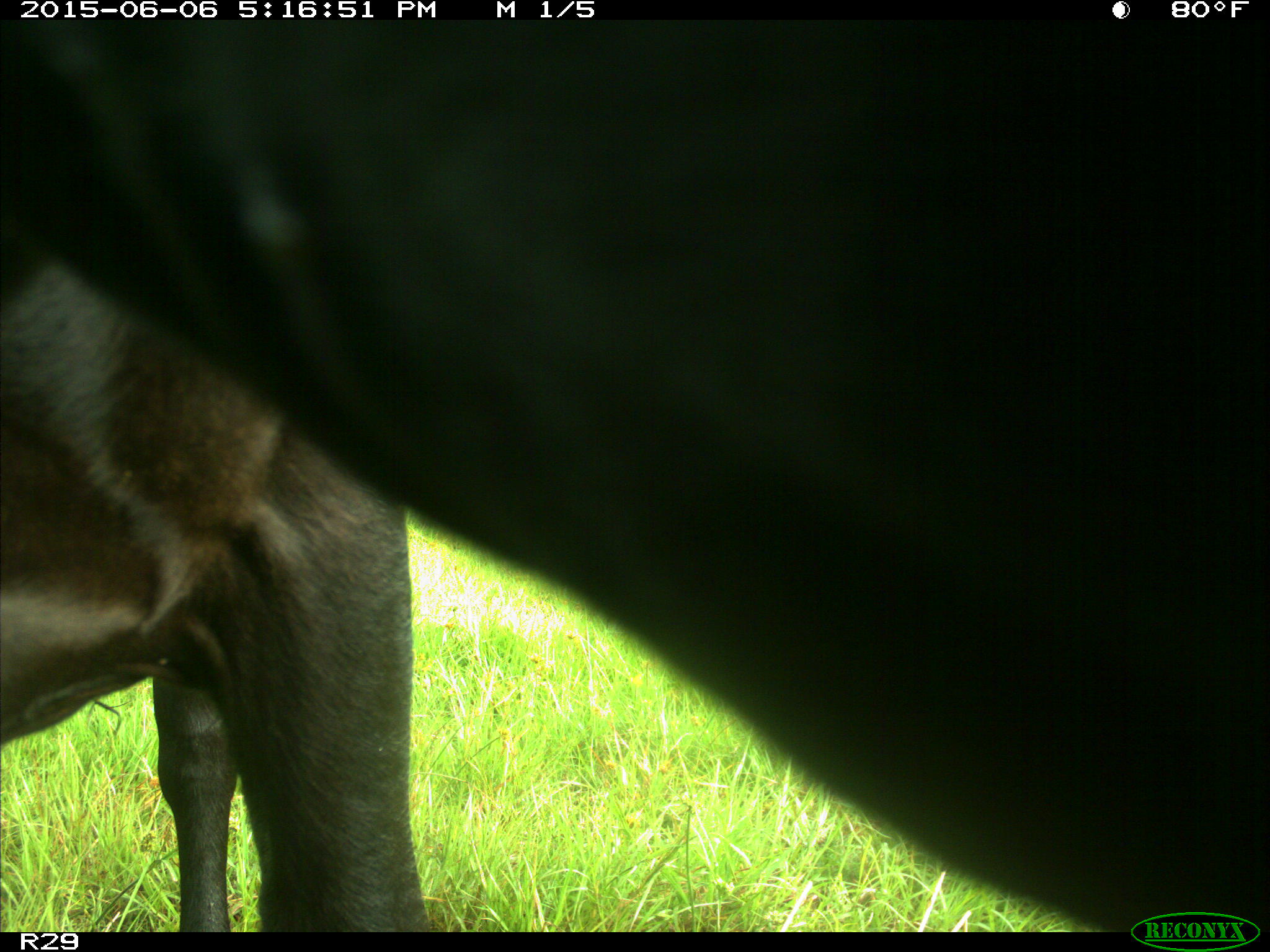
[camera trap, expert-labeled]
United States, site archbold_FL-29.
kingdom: Animalia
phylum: Chordata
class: Mammalia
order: Artiodactyla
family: Bovidae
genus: Bos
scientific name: Bos taurus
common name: domestic cow